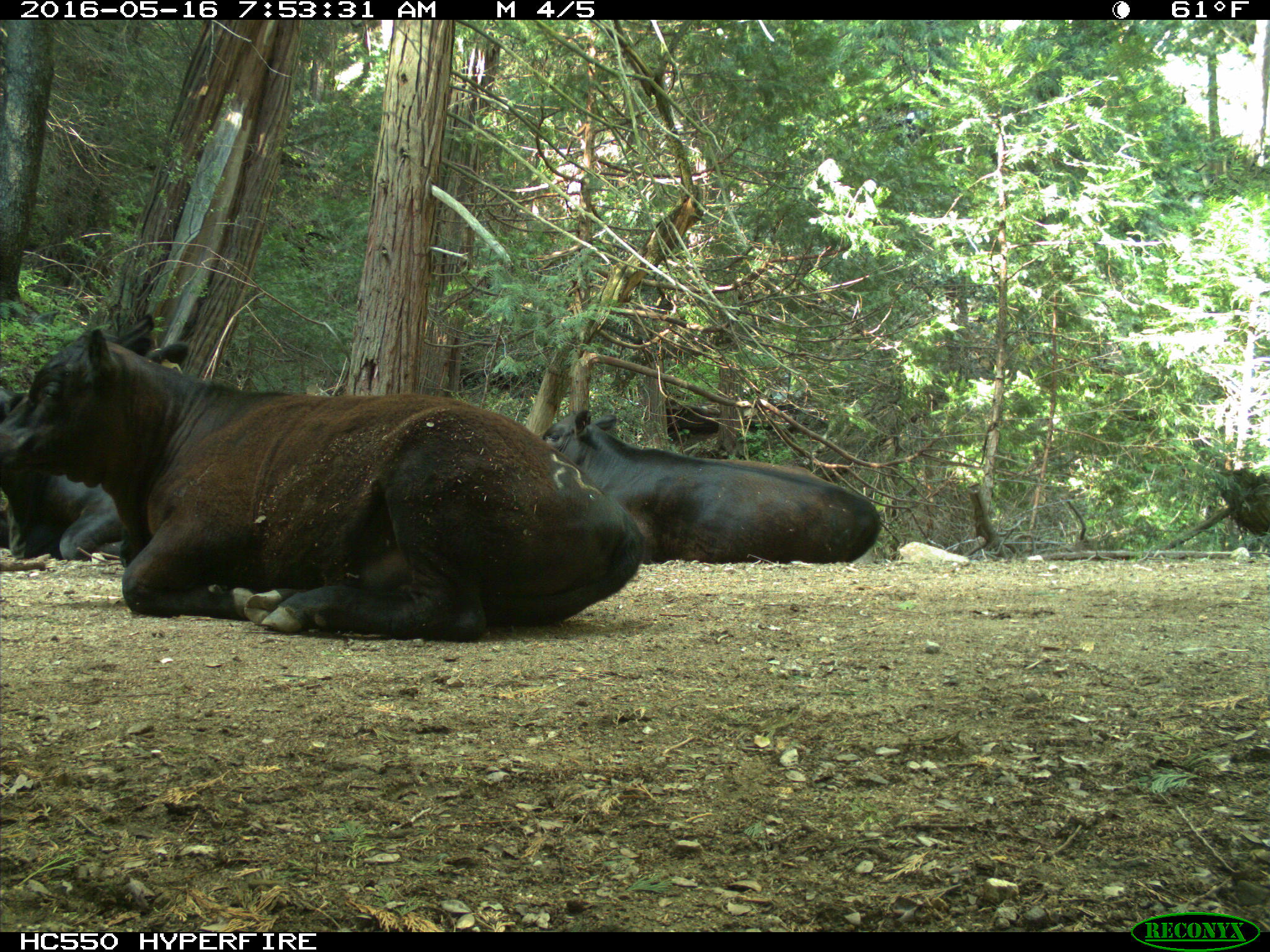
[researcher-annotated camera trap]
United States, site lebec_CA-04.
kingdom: Animalia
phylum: Chordata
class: Mammalia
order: Artiodactyla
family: Bovidae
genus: Bos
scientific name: Bos taurus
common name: domestic cow